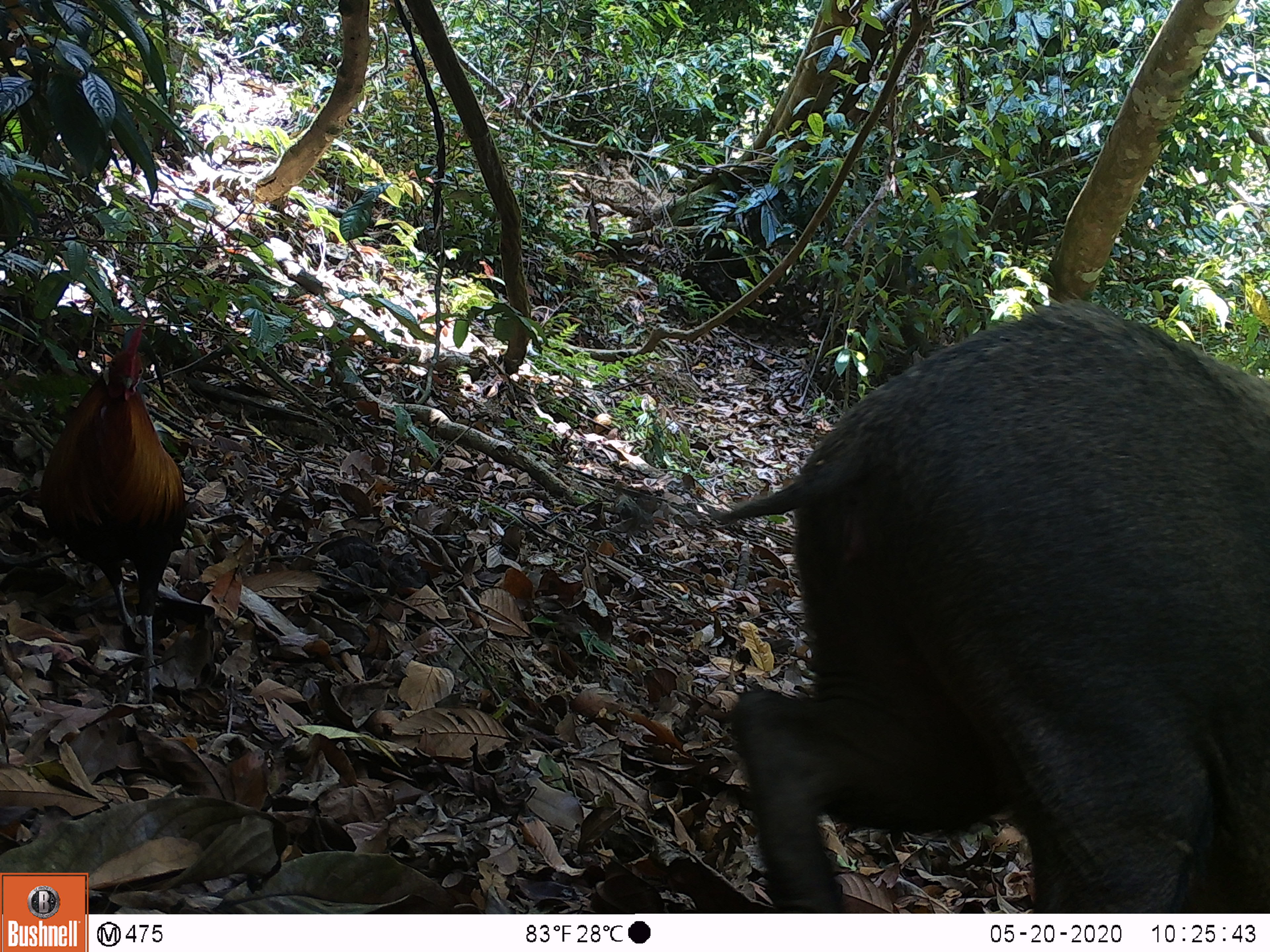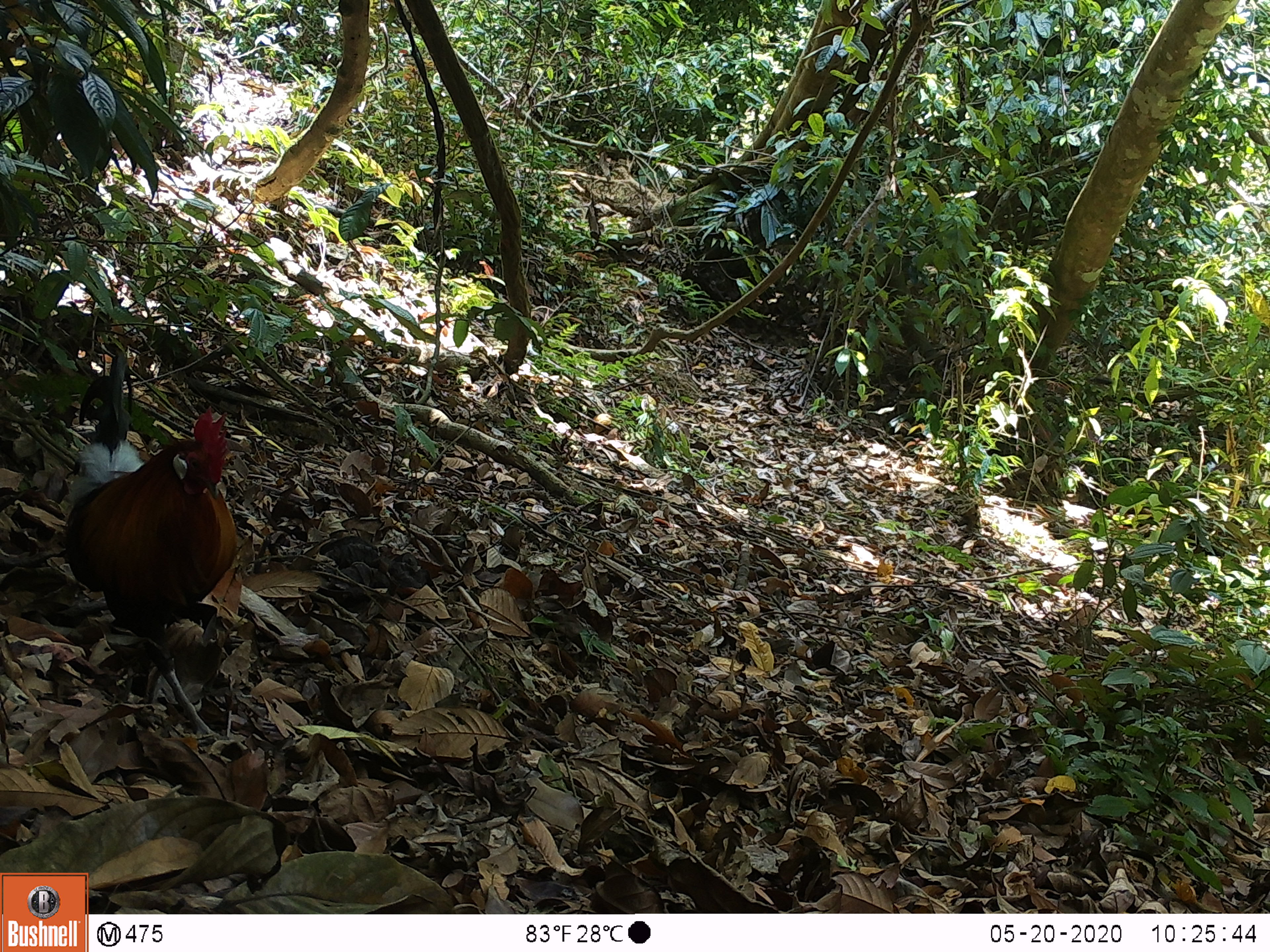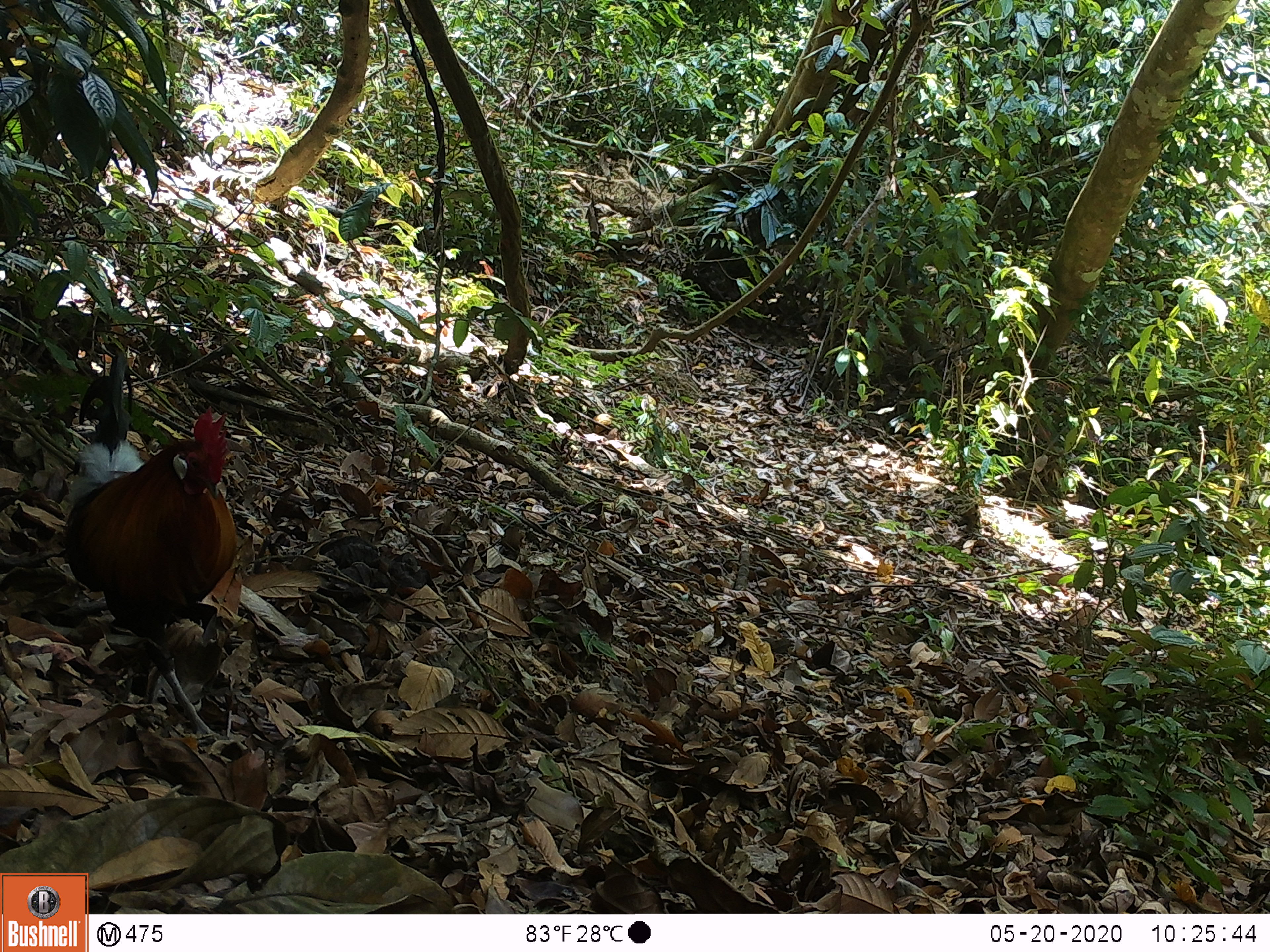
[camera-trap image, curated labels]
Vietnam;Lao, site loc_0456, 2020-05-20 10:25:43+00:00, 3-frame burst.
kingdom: Animalia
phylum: Chordata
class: Mammalia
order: Artiodactyla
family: Suidae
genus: Sus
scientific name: Sus scrofa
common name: eurasian wild pig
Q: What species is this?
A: Eurasian wild pig (Sus scrofa).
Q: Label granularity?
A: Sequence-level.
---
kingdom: Animalia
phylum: Chordata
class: Aves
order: Galliformes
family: Phasianidae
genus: Gallus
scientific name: Gallus gallus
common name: red junglefowl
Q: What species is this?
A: Red junglefowl (Gallus gallus).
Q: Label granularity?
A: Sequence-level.